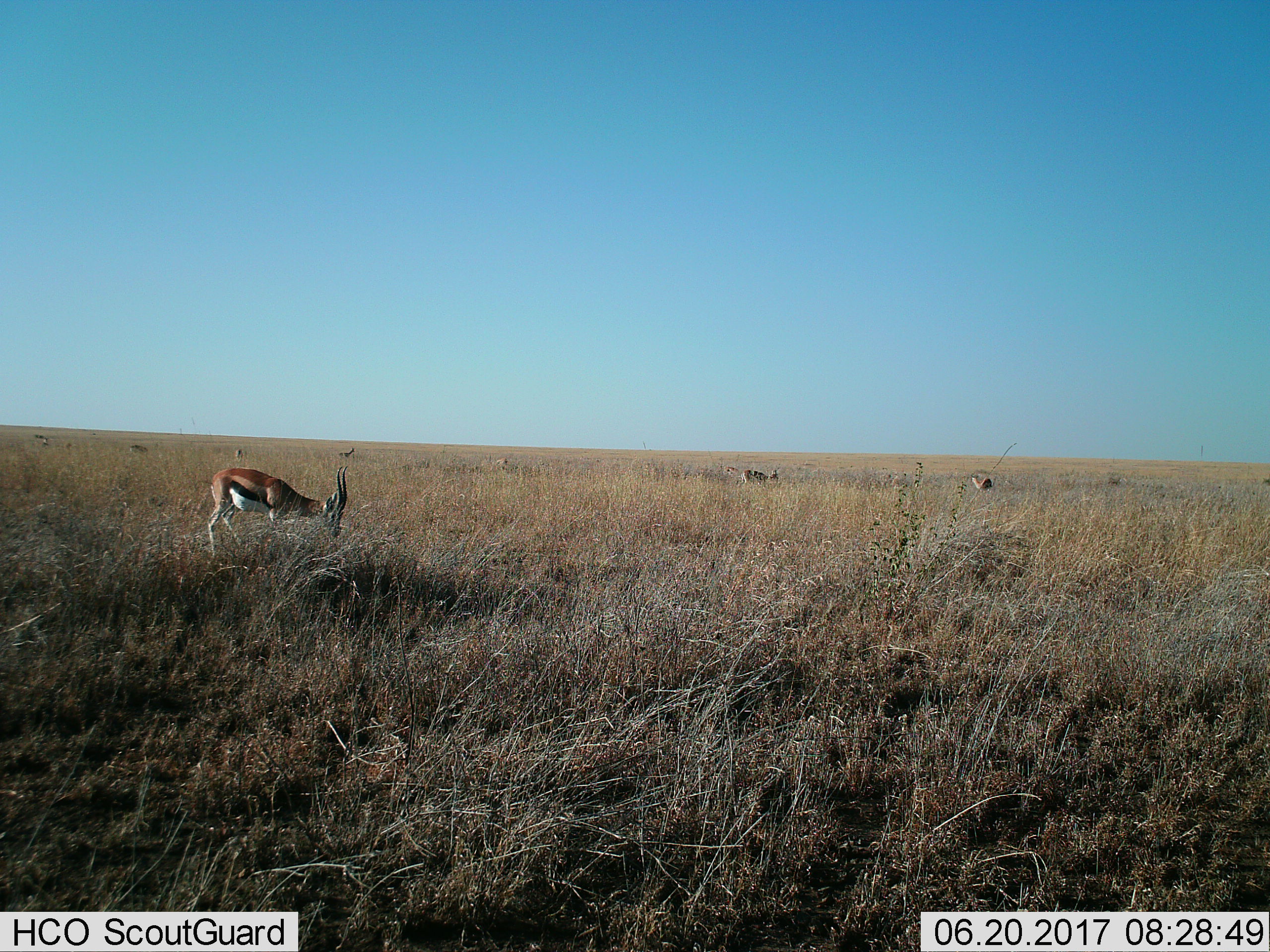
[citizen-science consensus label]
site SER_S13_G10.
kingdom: Animalia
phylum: Chordata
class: Mammalia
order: Artiodactyla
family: Bovidae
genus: Eudorcas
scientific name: Eudorcas thomsonii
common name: thomson's gazelle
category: gazellethomsons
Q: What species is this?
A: Gazellethomsons (thomson's gazelle) (Eudorcas thomsonii).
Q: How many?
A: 8.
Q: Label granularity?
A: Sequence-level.